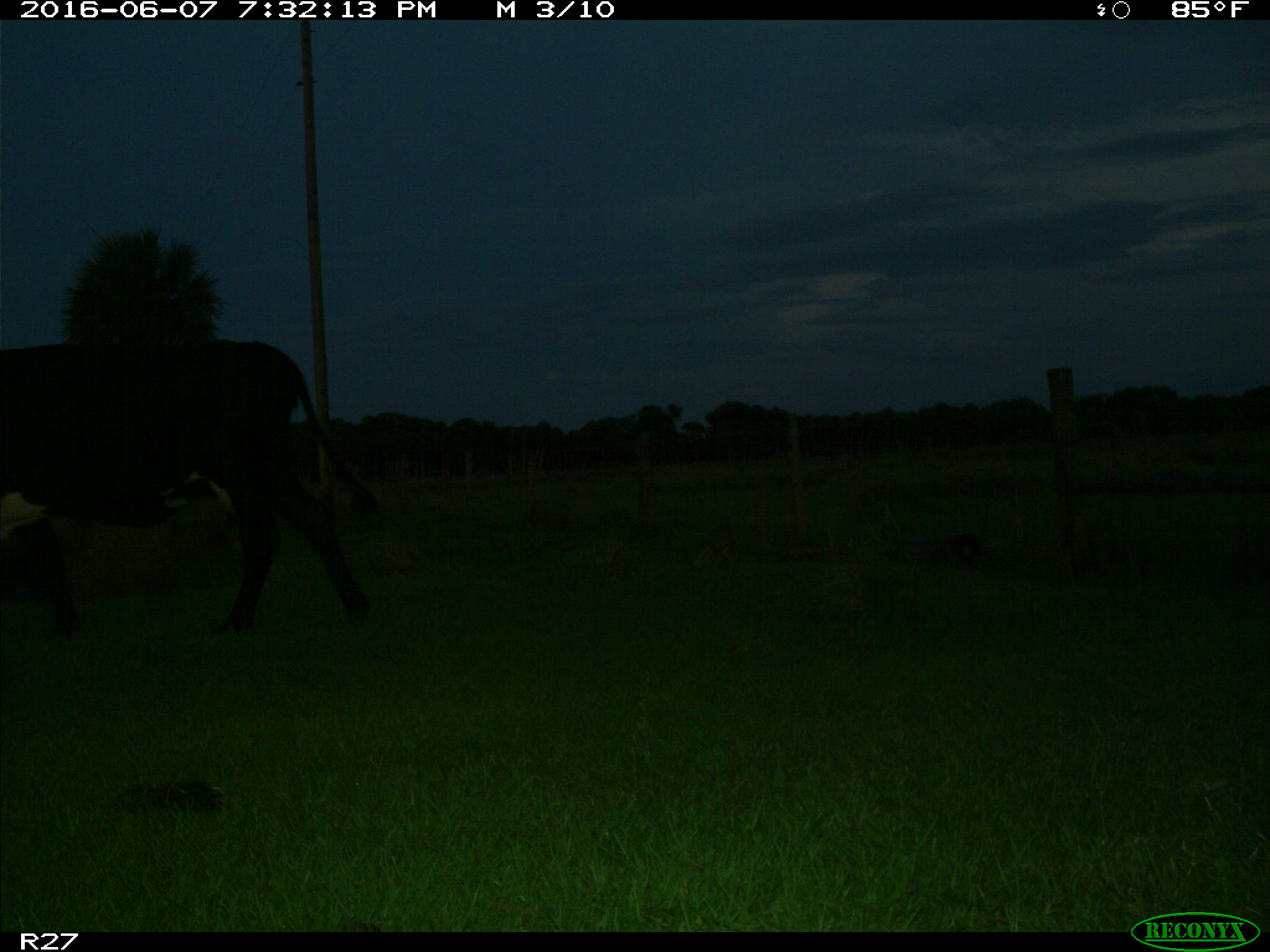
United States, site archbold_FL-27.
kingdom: Animalia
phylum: Chordata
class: Mammalia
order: Artiodactyla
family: Bovidae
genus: Bos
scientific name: Bos taurus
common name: domestic cow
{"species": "Bos taurus (domestic cow)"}